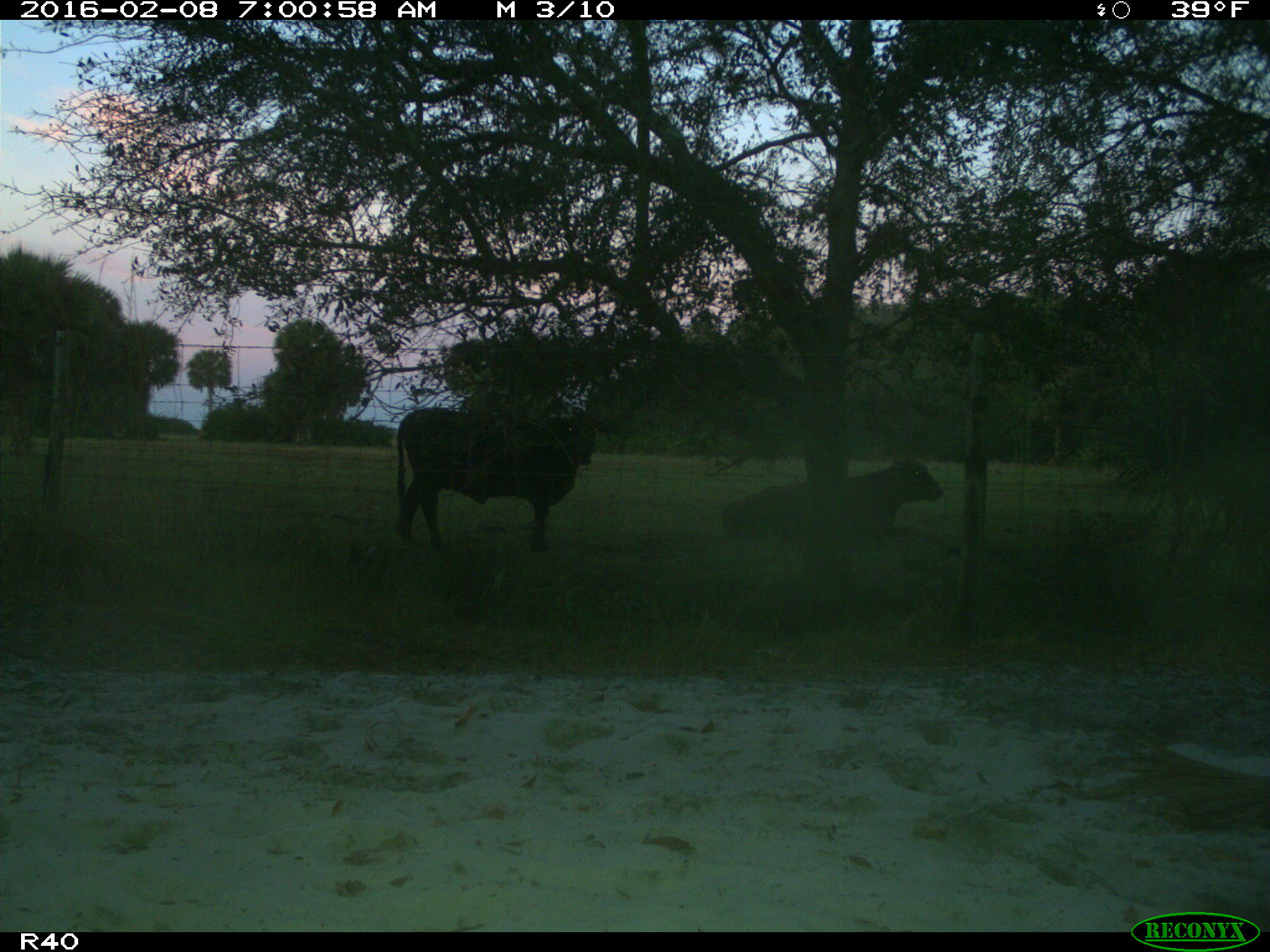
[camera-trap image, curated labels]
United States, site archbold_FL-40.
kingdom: Animalia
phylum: Chordata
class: Mammalia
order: Artiodactyla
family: Bovidae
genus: Bos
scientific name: Bos taurus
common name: domestic cow